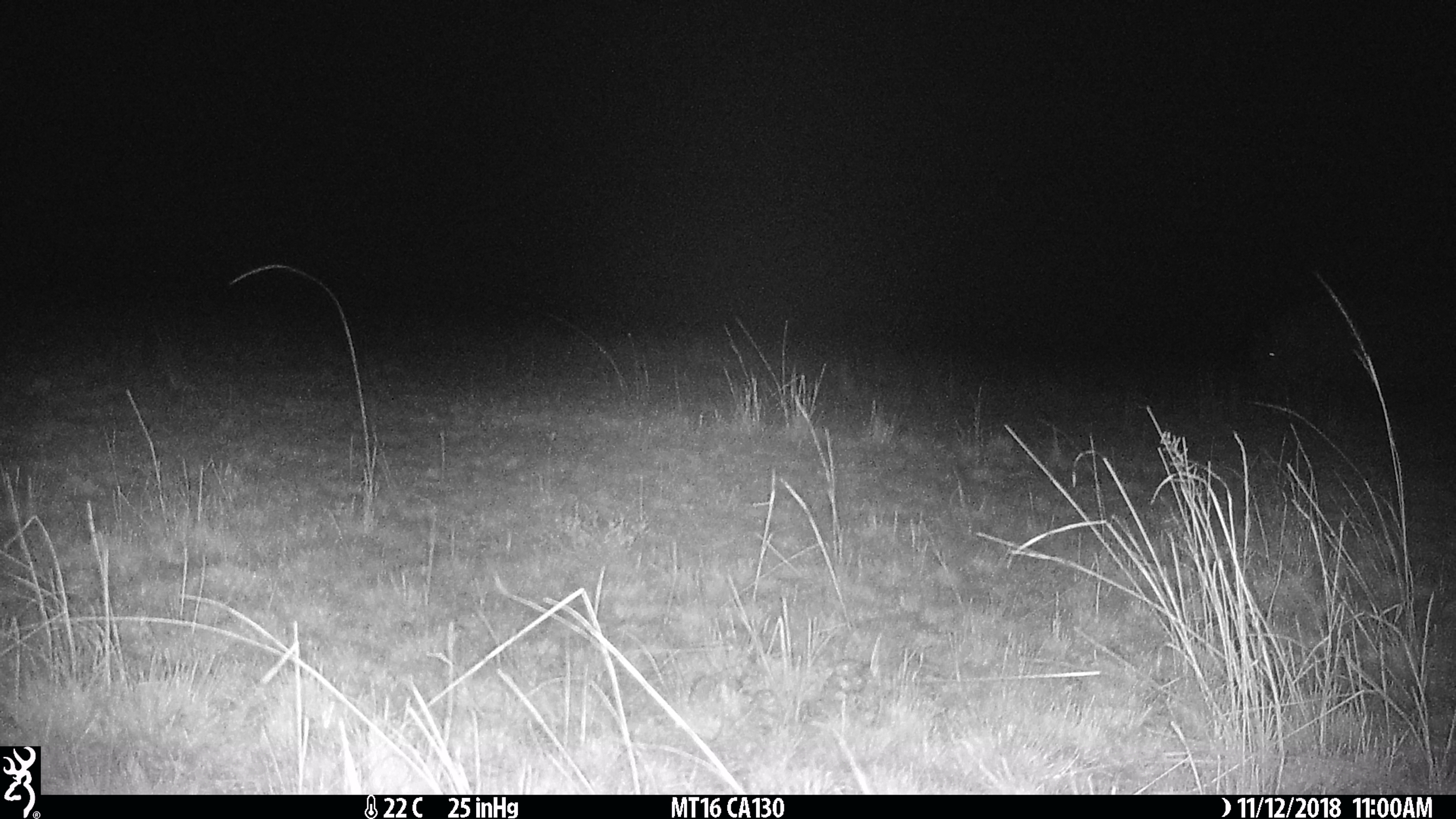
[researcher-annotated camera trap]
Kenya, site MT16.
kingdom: Animalia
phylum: Chordata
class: Mammalia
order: Artiodactyla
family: Hippopotamidae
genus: Hippopotamus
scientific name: Hippopotamus amphibius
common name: hippopotamus